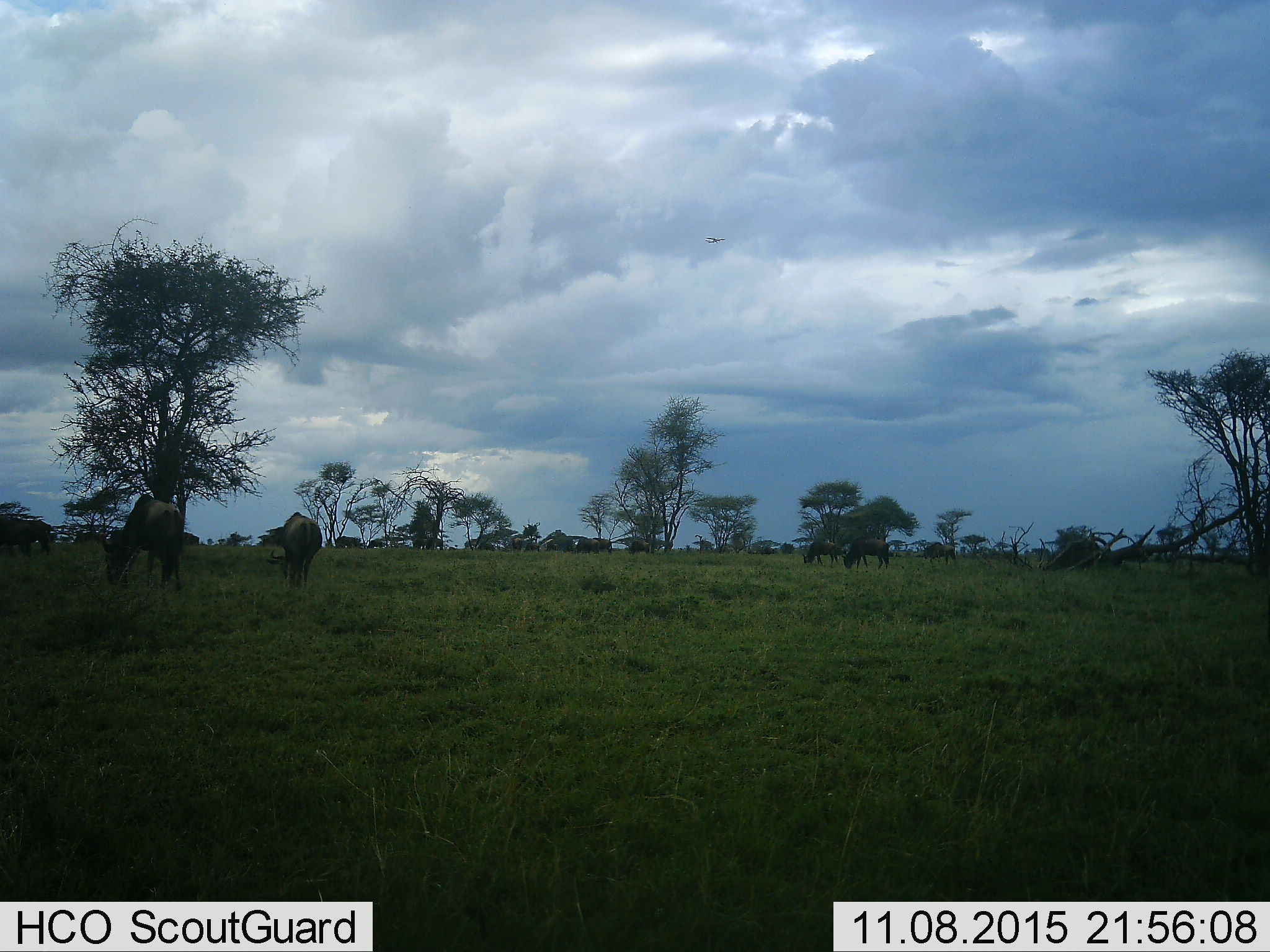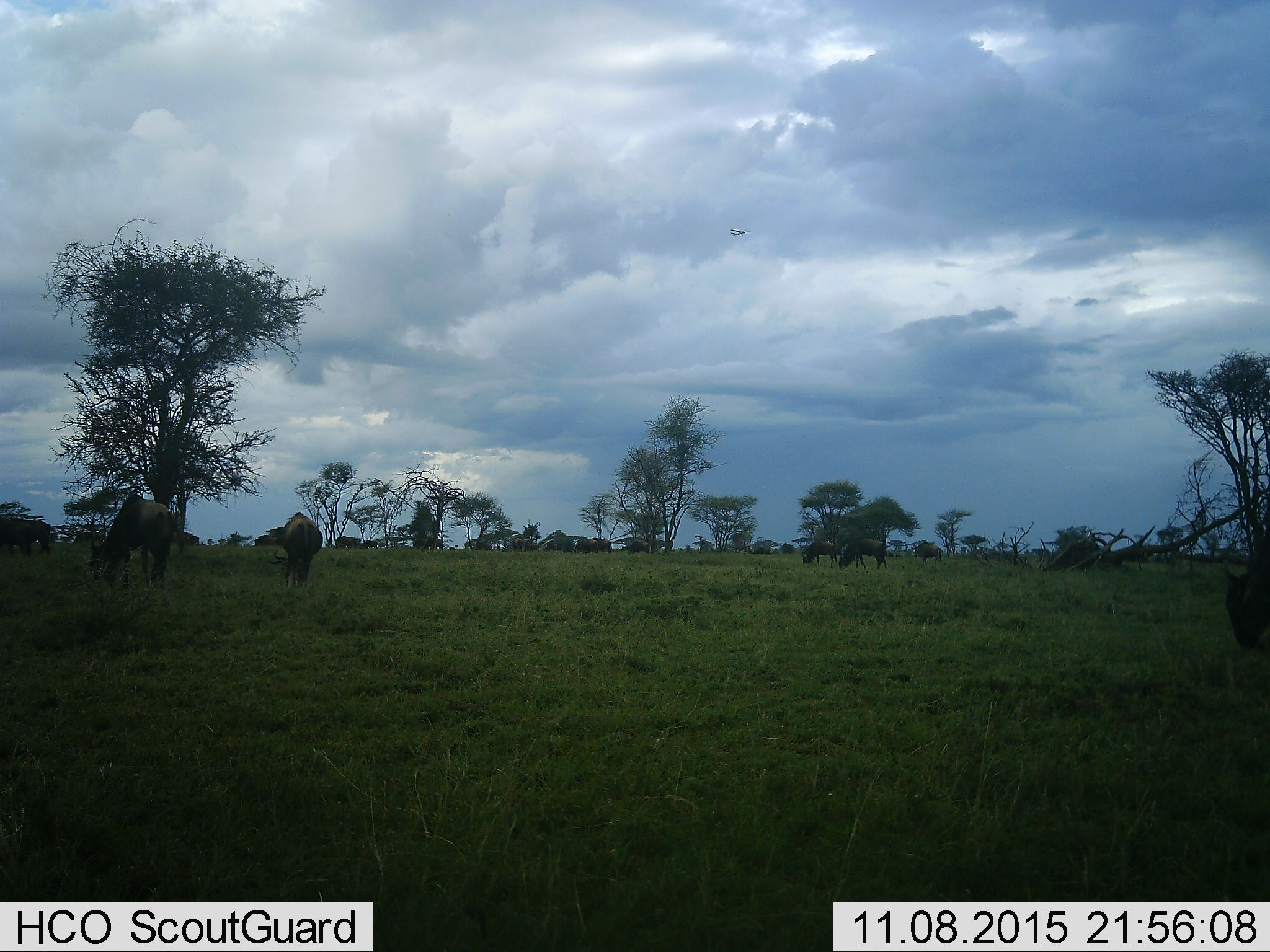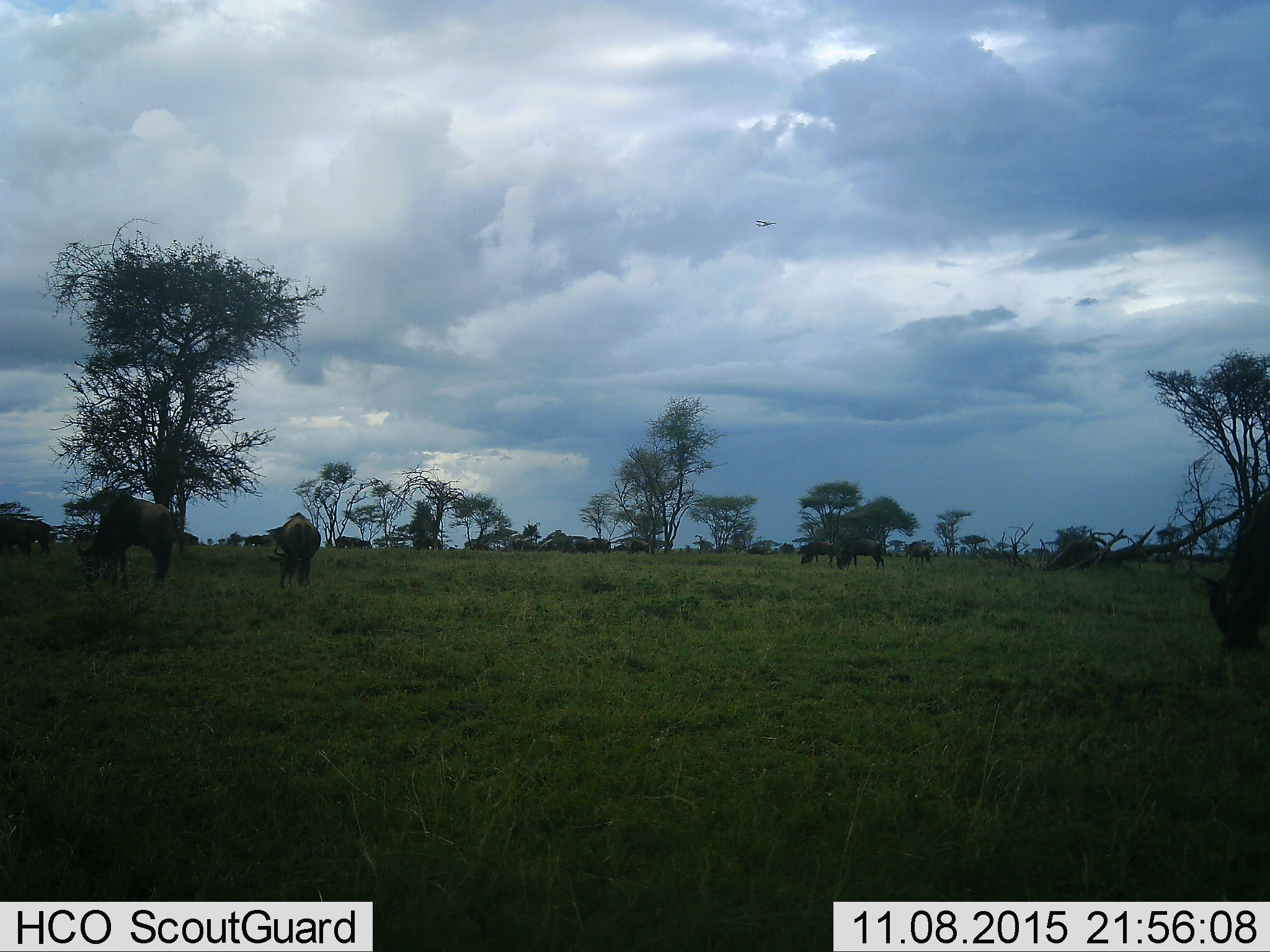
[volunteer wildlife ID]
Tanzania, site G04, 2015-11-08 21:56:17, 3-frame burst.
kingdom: Animalia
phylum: Chordata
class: Mammalia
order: Artiodactyla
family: Bovidae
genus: Connochaetes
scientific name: Connochaetes taurinus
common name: blue wildebeest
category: wildebeest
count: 11-50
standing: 42%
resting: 0%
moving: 50%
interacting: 0%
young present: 8%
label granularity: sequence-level